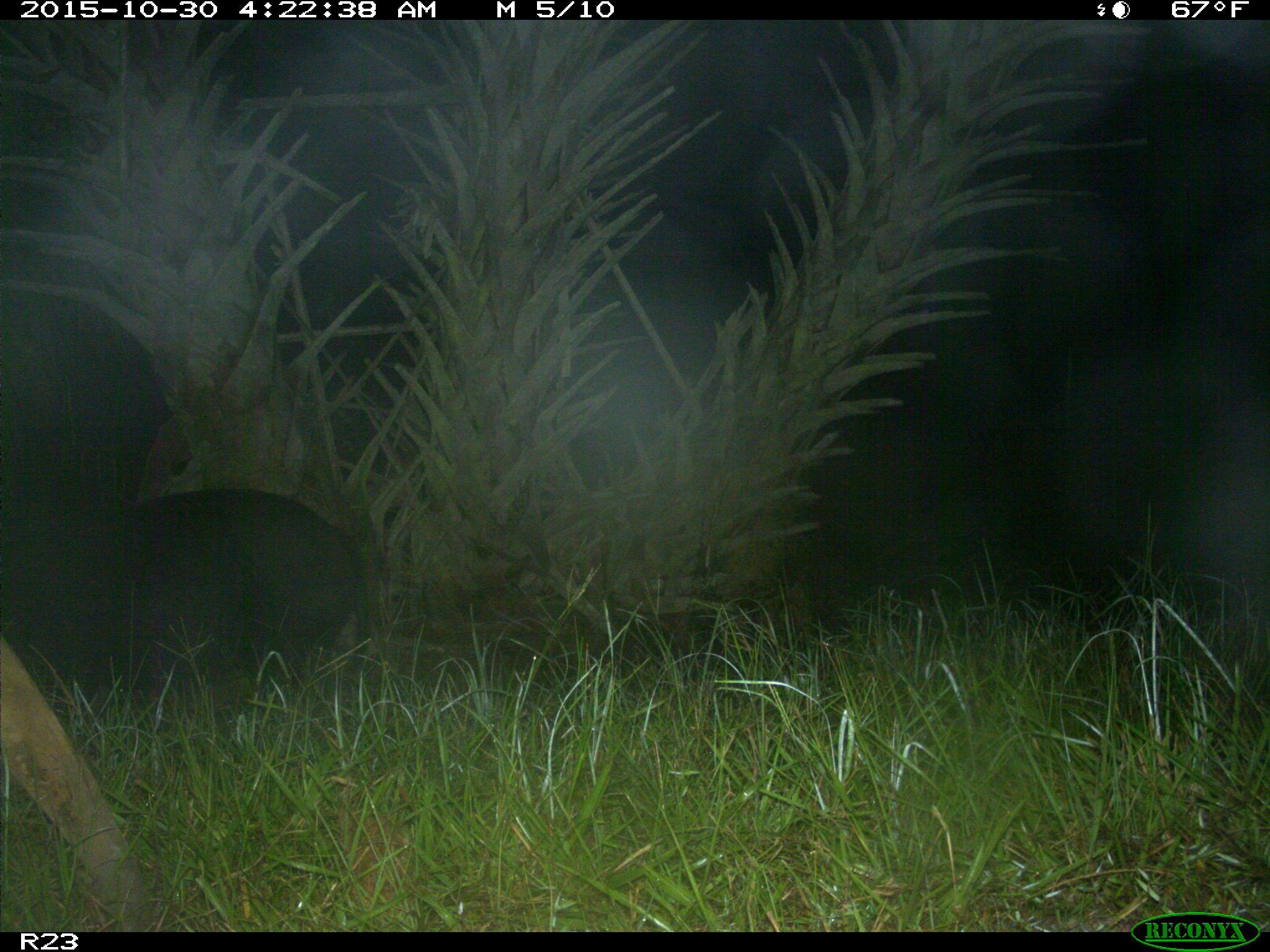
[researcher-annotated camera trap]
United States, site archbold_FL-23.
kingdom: Animalia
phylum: Chordata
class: Mammalia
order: Artiodactyla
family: Suidae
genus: Sus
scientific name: Sus scrofa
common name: wild boar